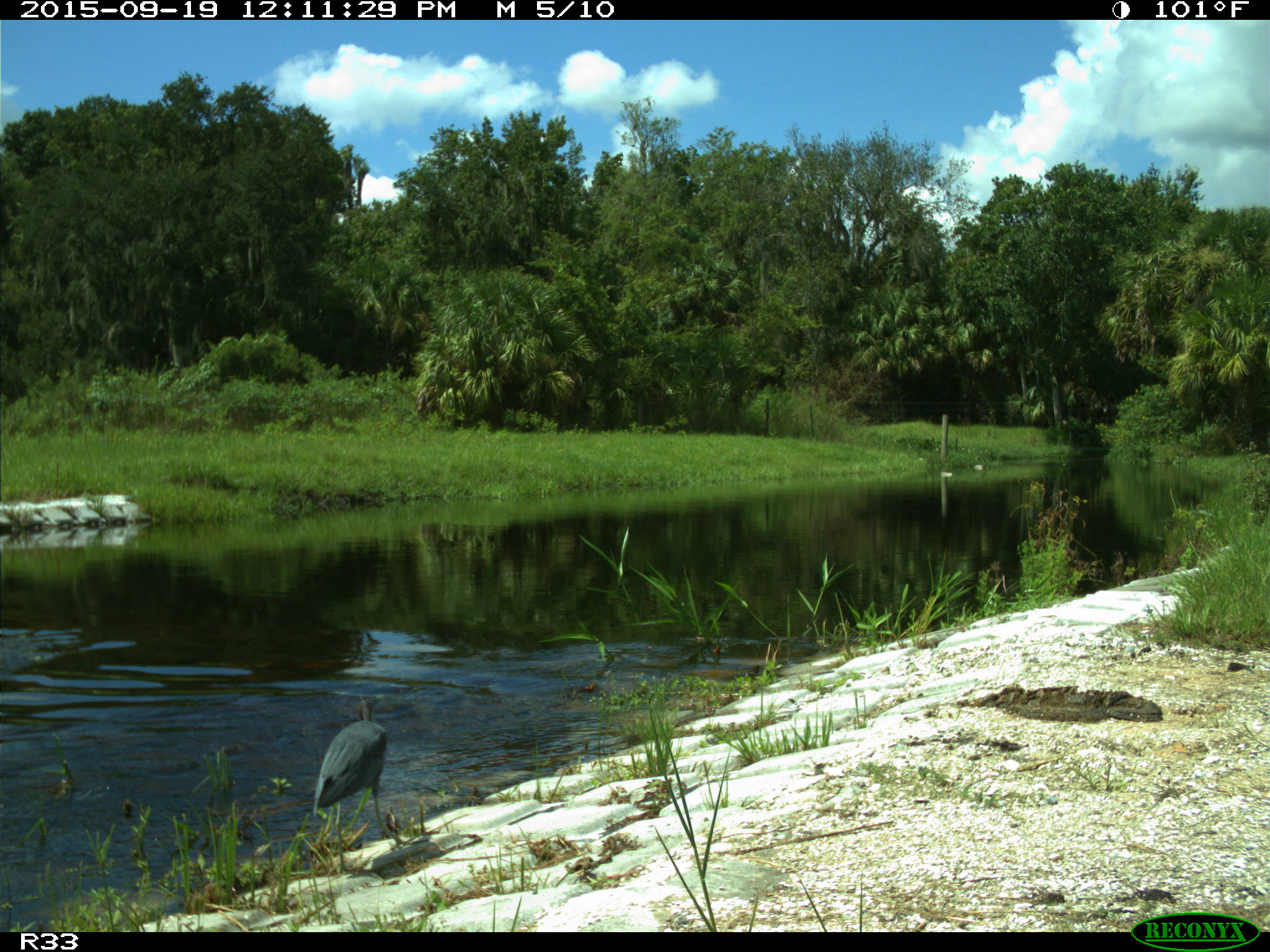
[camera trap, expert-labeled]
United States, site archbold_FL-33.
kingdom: Animalia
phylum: Chordata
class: Aves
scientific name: Aves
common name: birds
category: unidentified bird